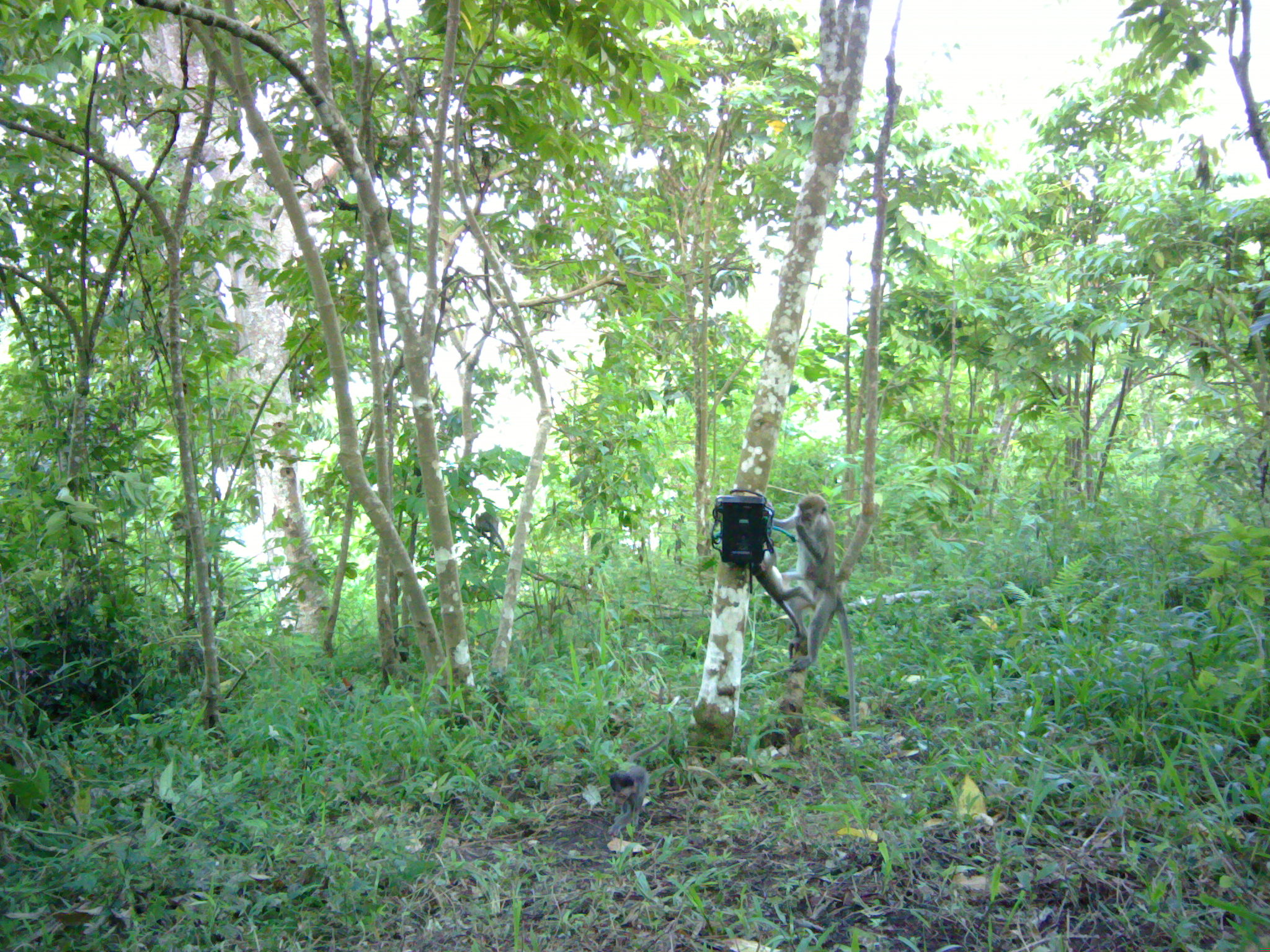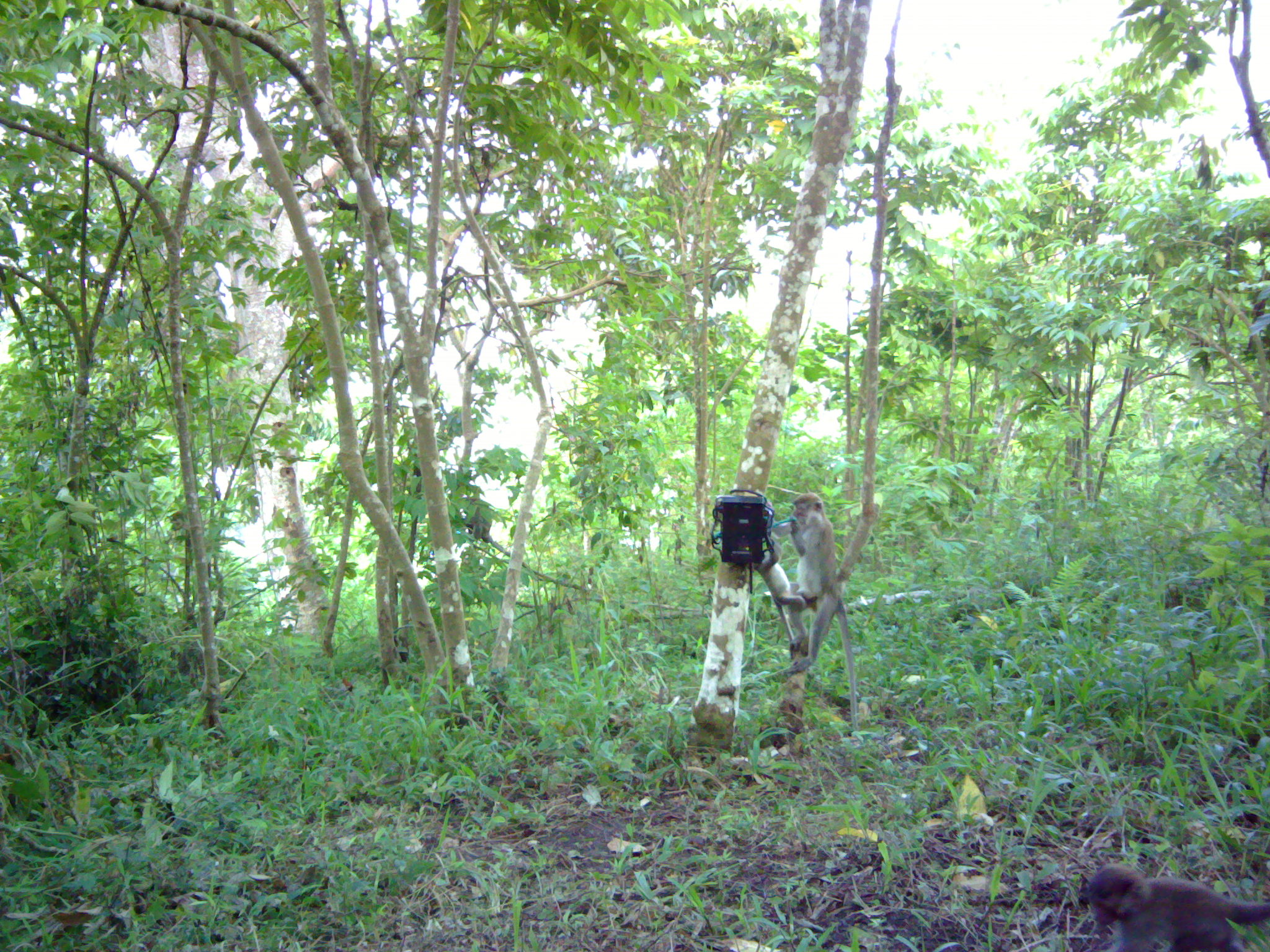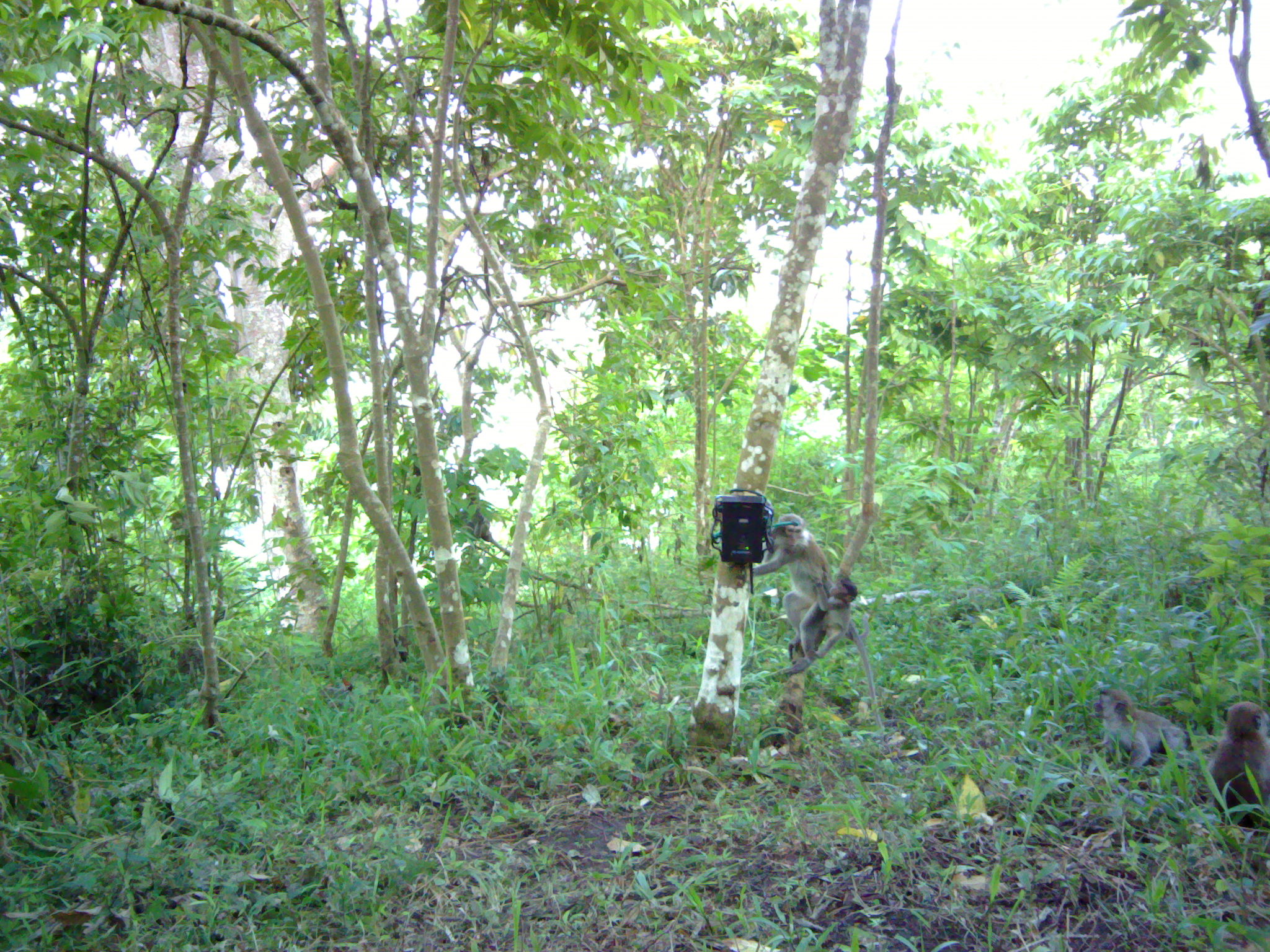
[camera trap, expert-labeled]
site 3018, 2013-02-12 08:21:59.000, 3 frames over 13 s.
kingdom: Animalia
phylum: Chordata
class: Mammalia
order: Primates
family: Cercopithecidae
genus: Macaca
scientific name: Macaca fascicularis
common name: crab-eating macaque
Macaca fascicularis (crab-eating macaque), count 3.